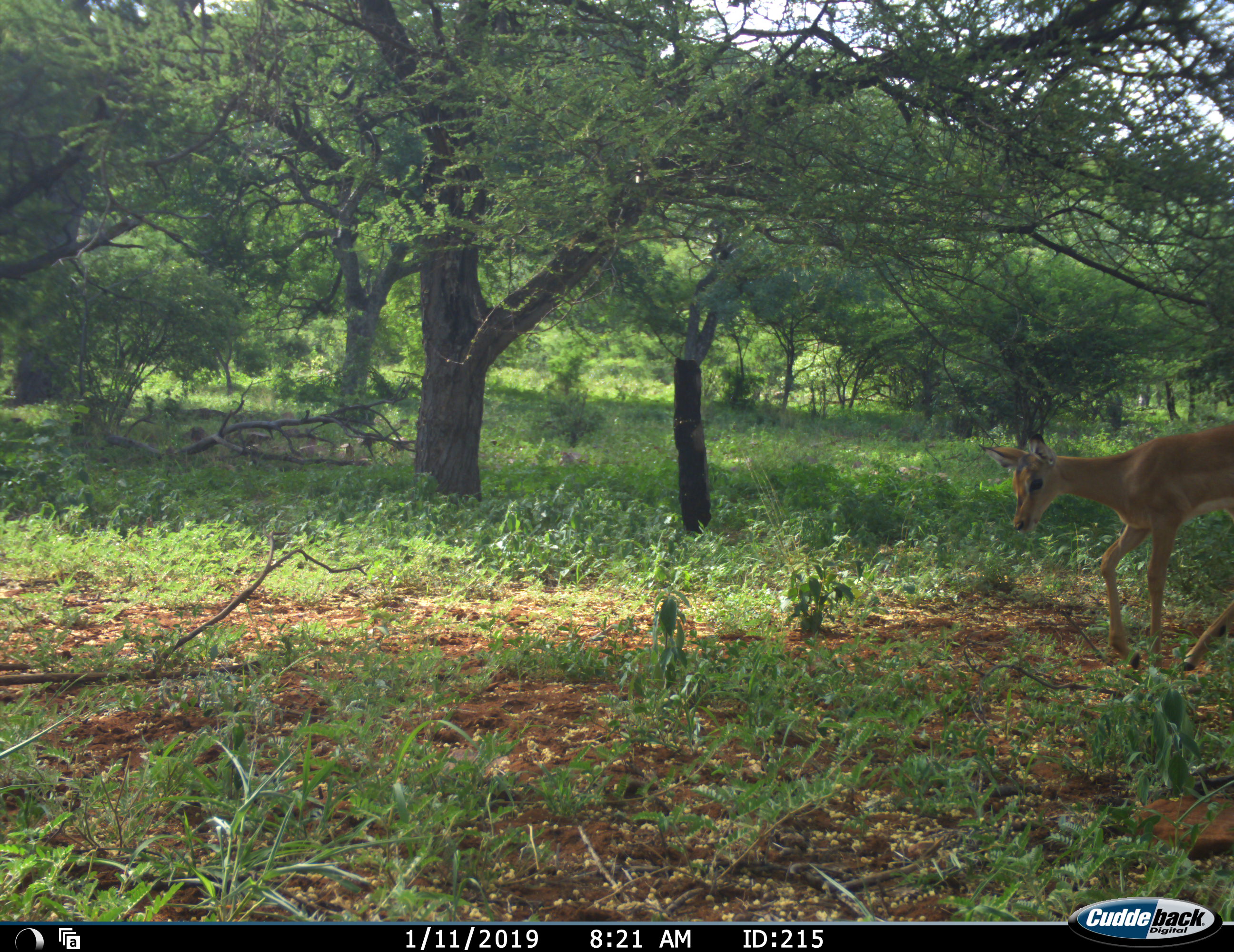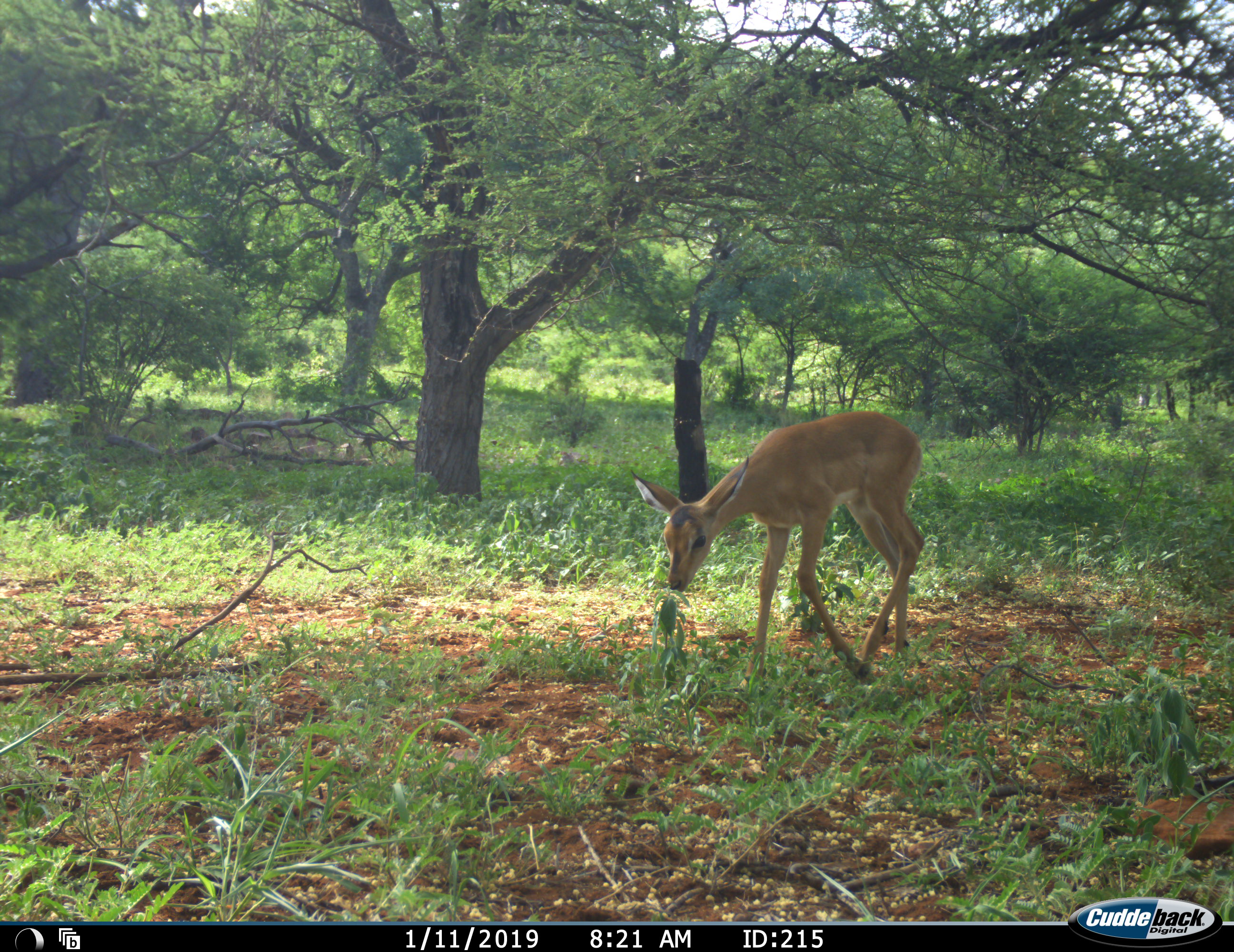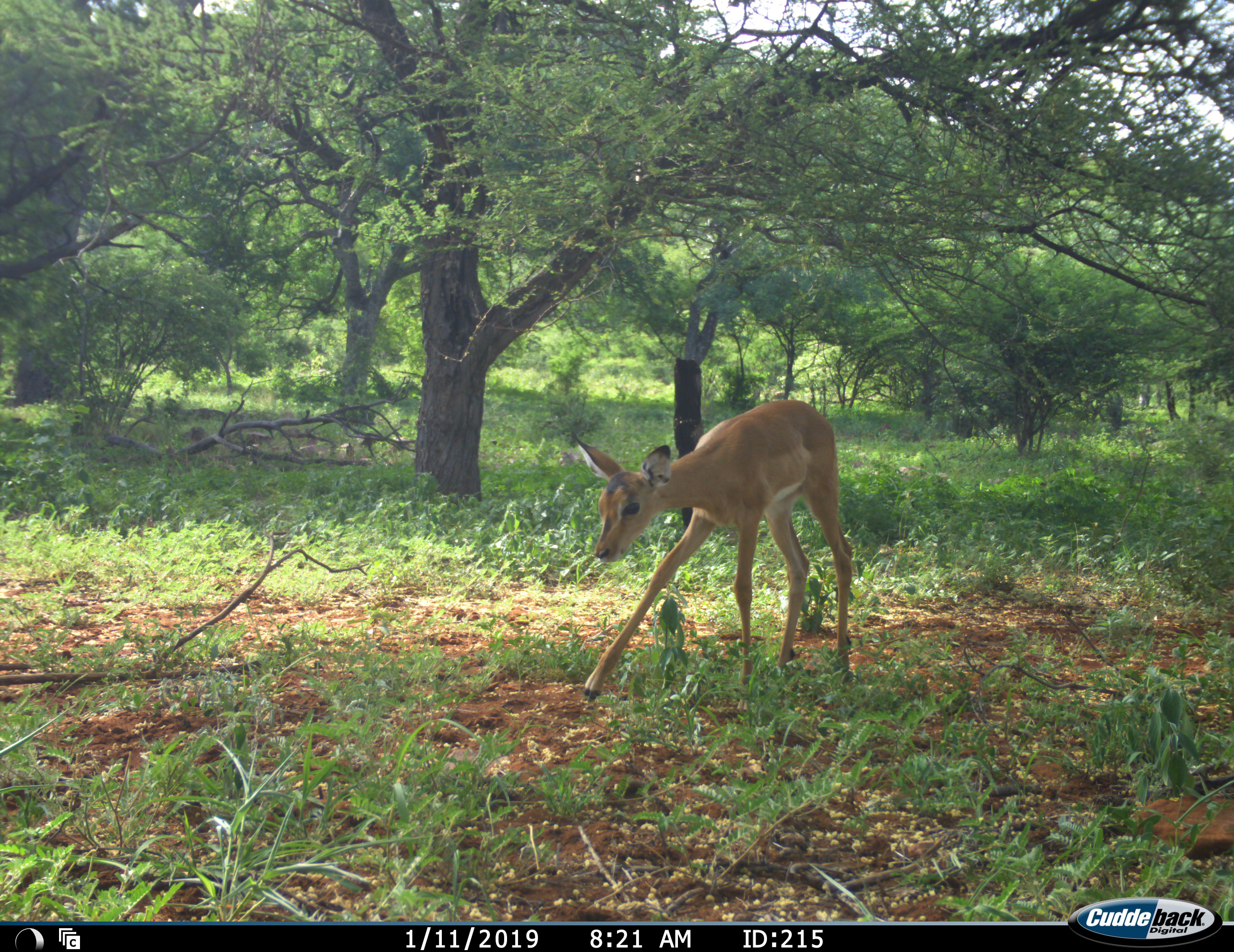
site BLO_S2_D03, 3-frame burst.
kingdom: Animalia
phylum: Chordata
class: Mammalia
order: Artiodactyla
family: Bovidae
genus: Aepyceros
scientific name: Aepyceros melampus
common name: impala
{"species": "impala (Aepyceros melampus)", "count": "1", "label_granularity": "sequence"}